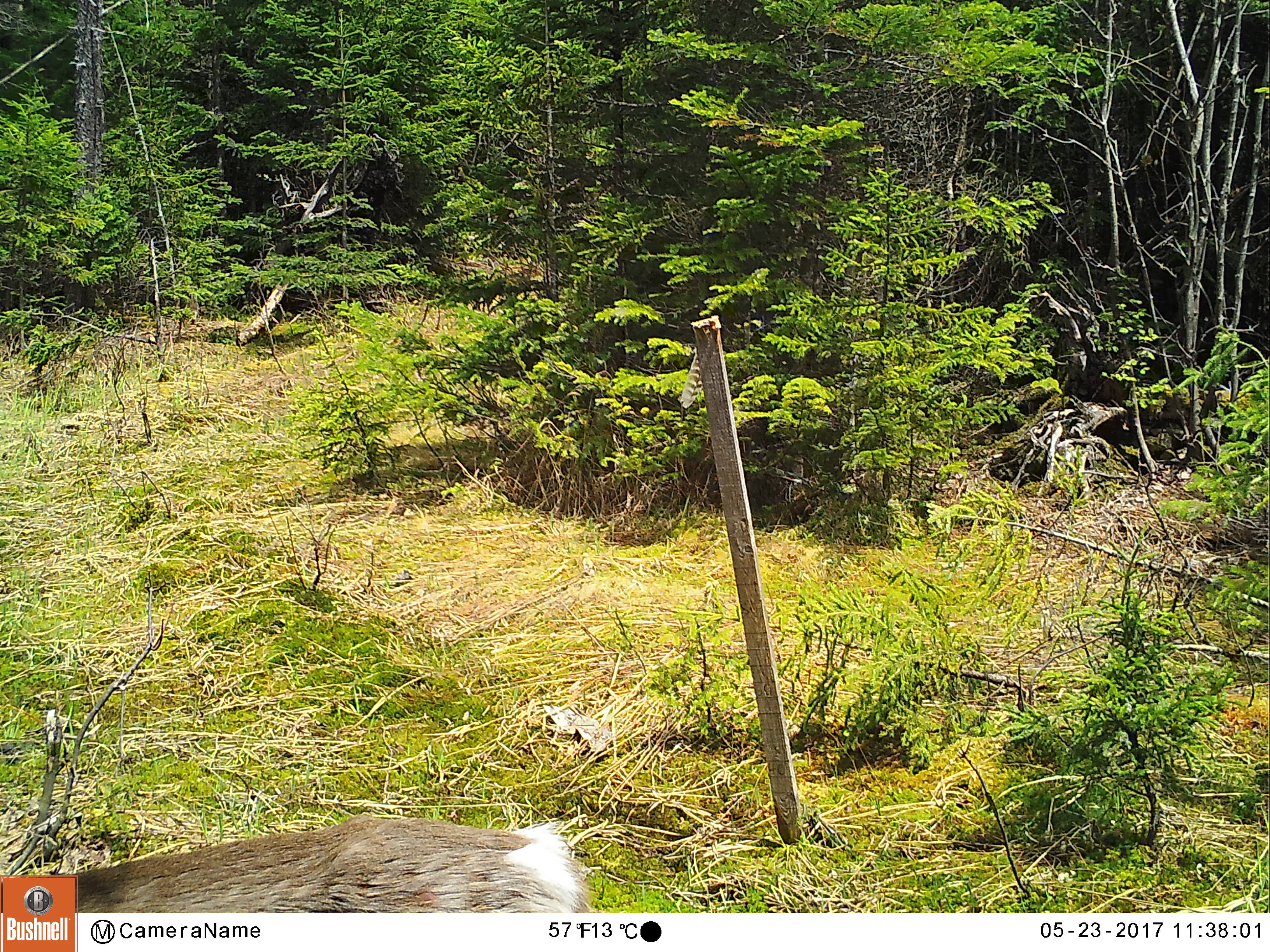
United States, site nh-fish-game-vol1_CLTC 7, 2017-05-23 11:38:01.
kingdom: Animalia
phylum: Chordata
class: Mammalia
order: Artiodactyla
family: Cervidae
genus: Odocoileus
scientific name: Odocoileus virginianus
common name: white-tailed deer